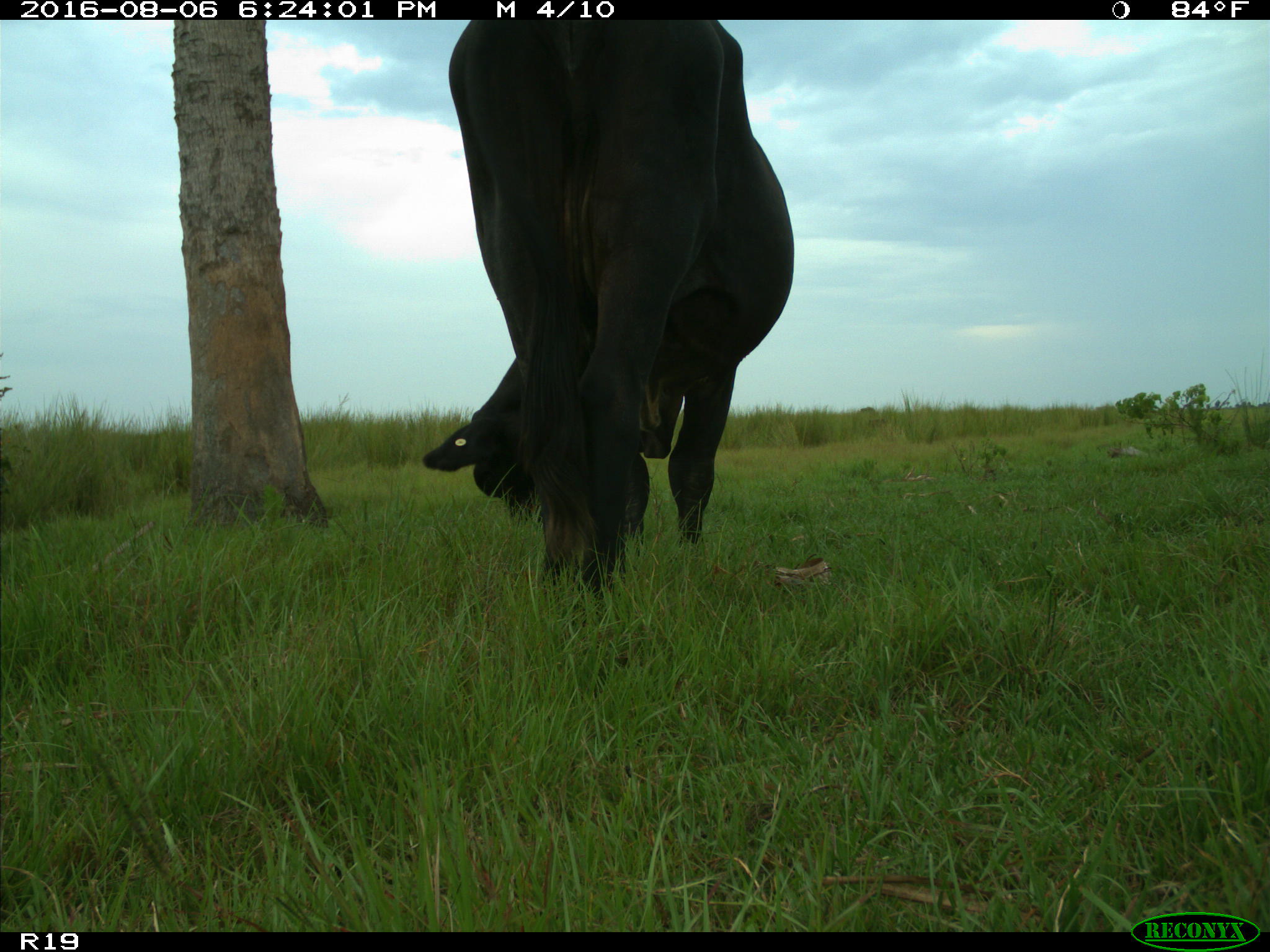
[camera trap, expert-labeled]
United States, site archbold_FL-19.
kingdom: Animalia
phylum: Chordata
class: Mammalia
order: Artiodactyla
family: Bovidae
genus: Bos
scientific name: Bos taurus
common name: domestic cow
Bos taurus (domestic cow).